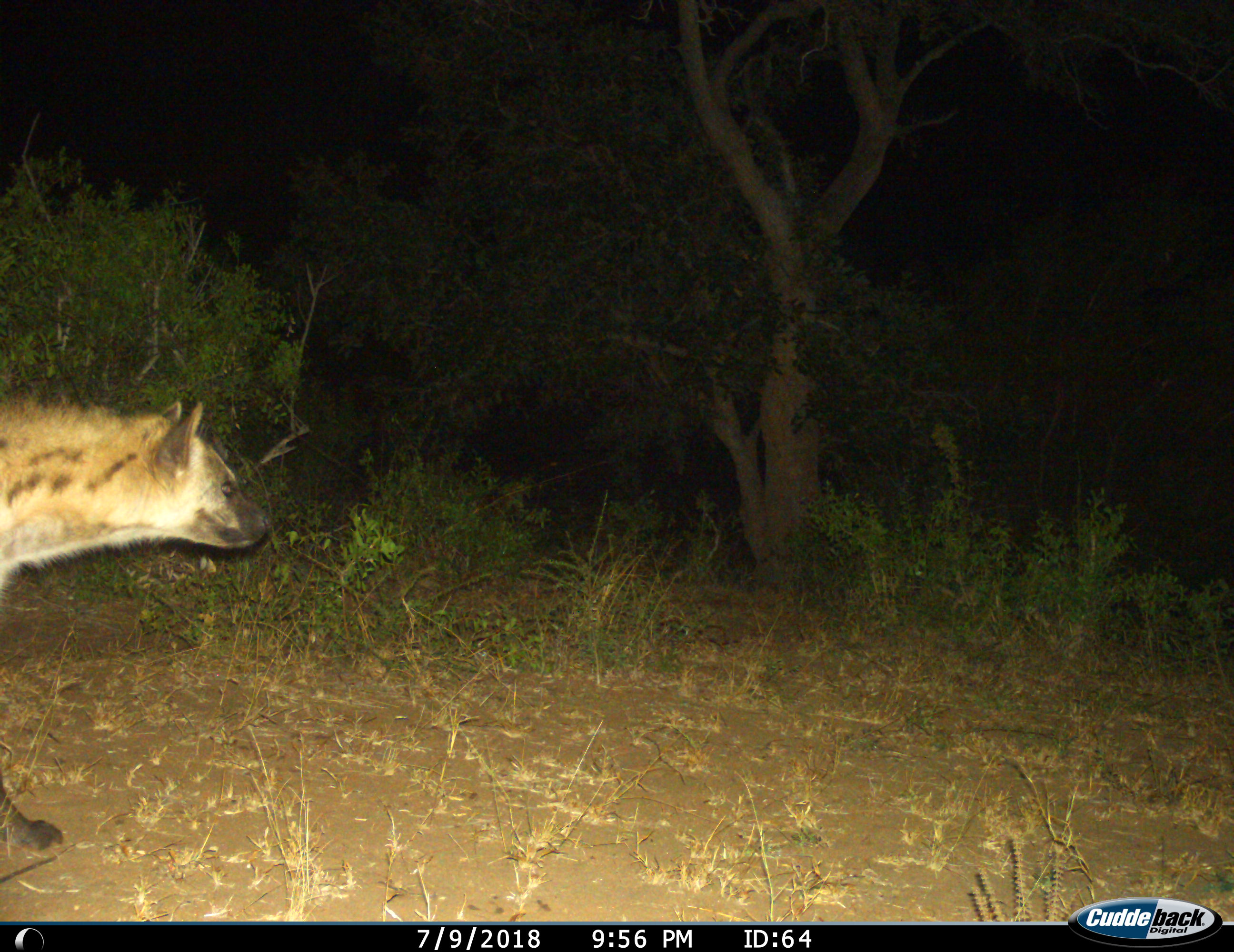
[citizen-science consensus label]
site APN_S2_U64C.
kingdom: Animalia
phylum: Chordata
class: Mammalia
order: Carnivora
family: Hyaenidae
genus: Crocuta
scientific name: Crocuta crocuta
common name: spotted hyena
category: hyenaspotted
Hyenaspotted (spotted hyena) (Crocuta crocuta), count 1. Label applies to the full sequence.